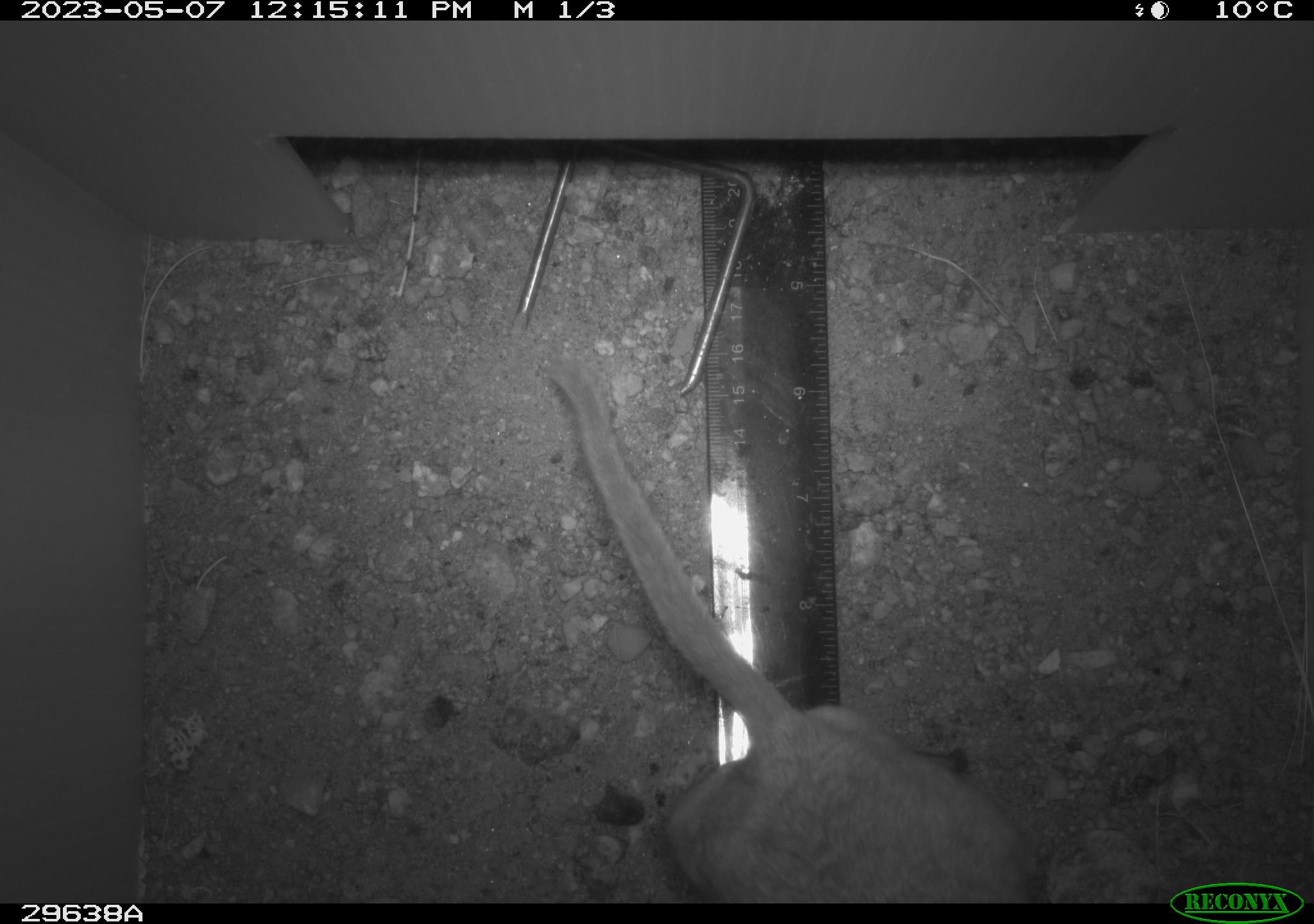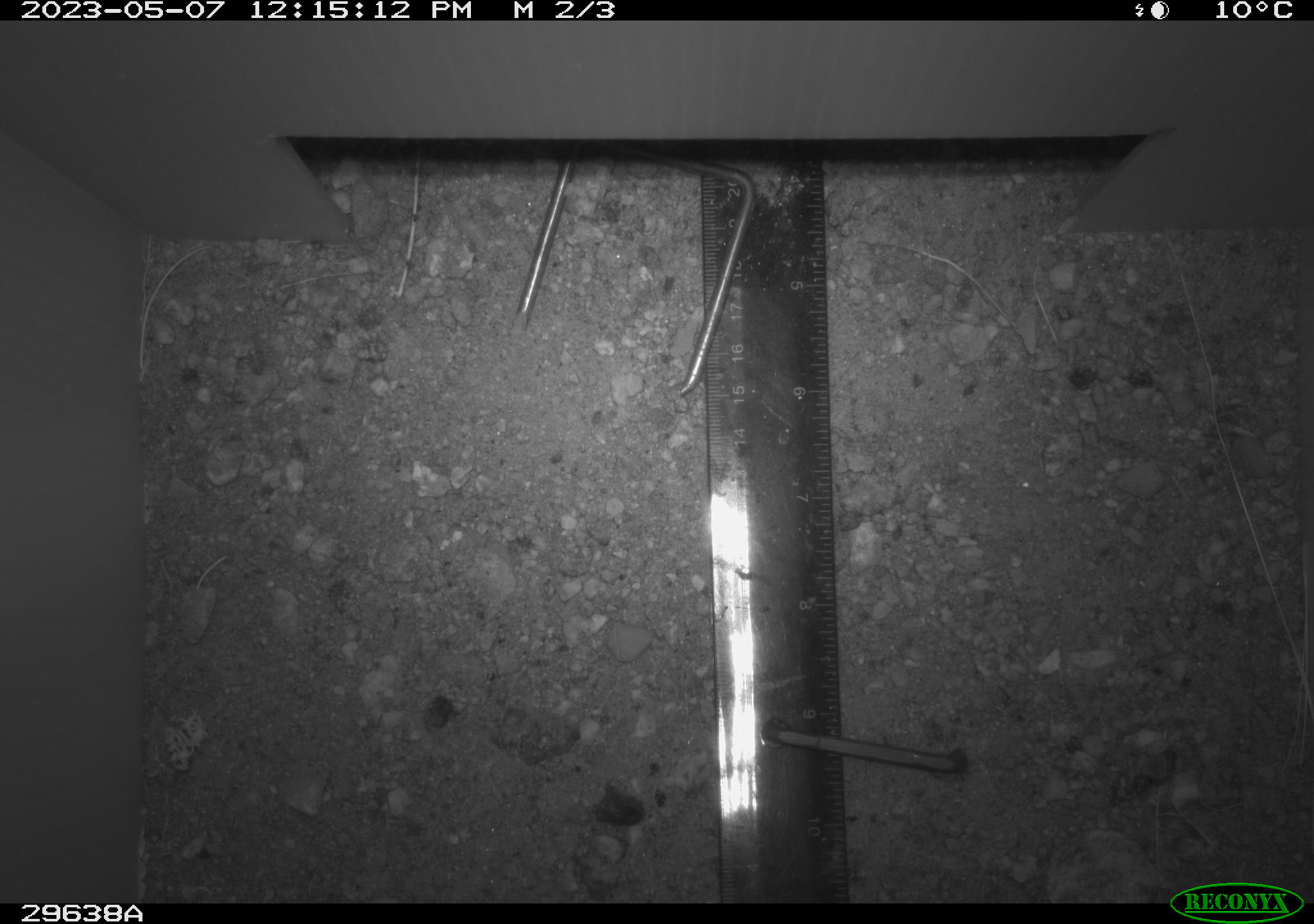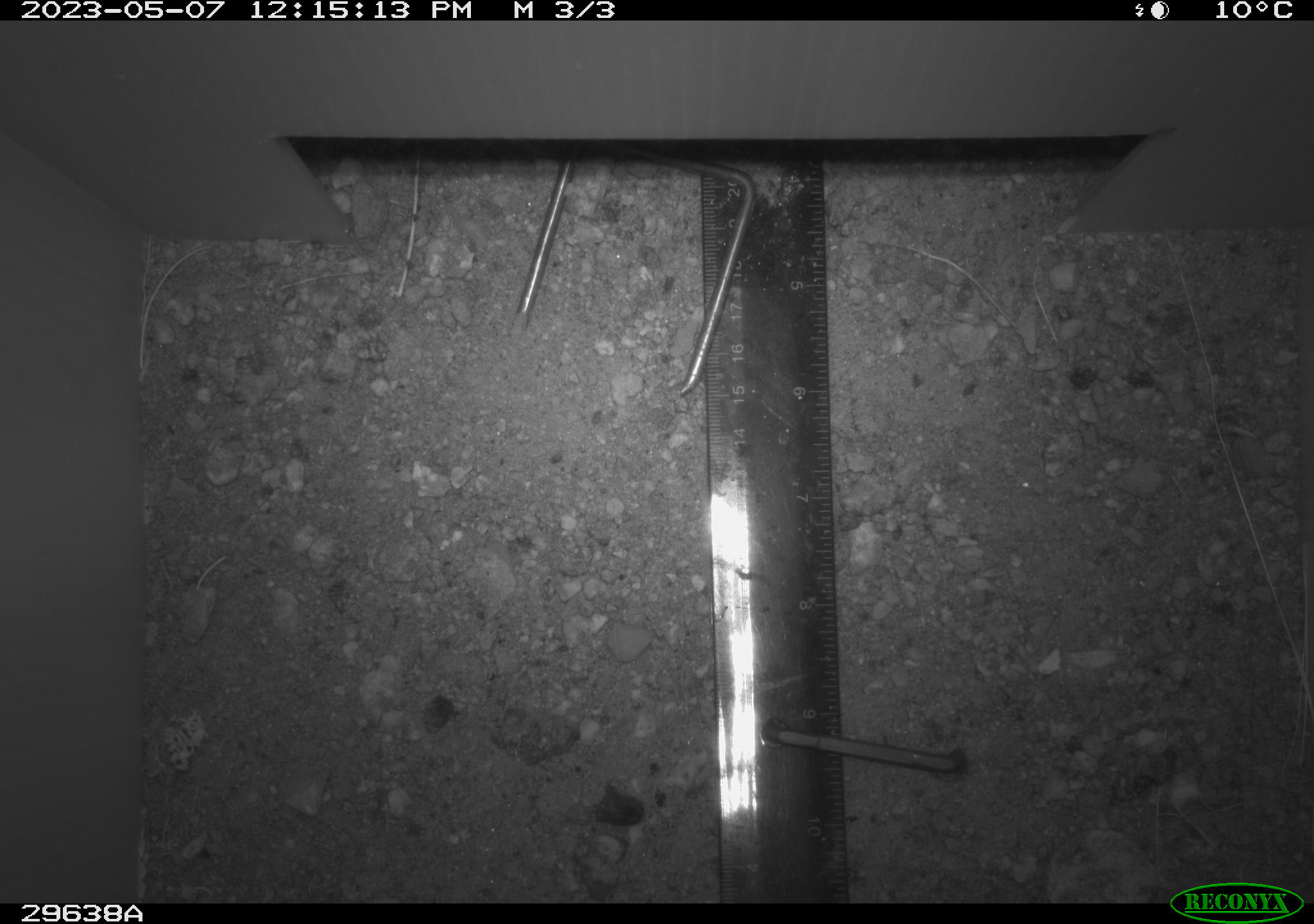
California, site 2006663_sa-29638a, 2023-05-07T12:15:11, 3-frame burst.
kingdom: Animalia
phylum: Chordata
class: Mammalia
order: Rodentia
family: Cricetidae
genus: Neotoma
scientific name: Neotoma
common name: pack rat or woodrat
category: neotoma species